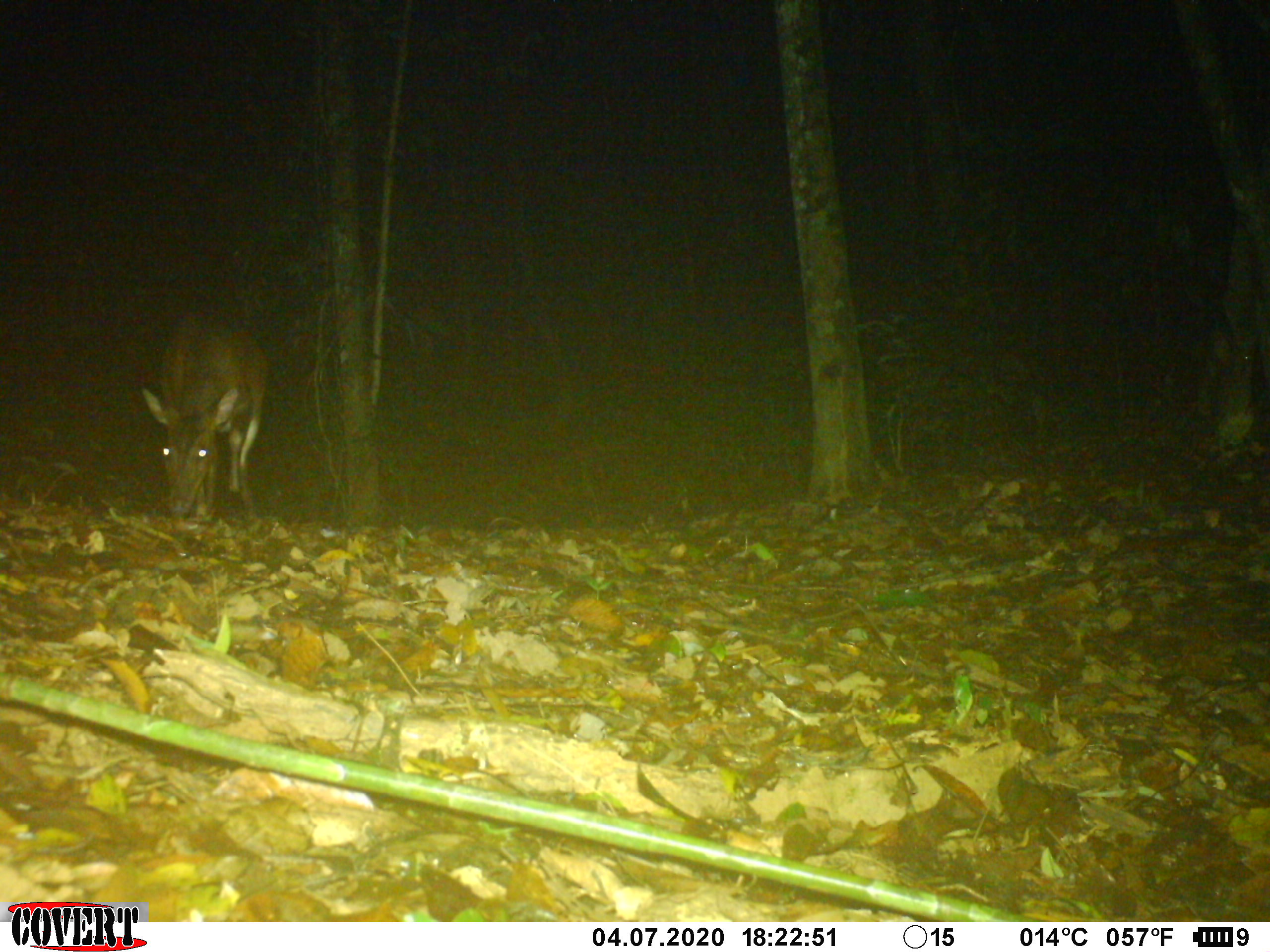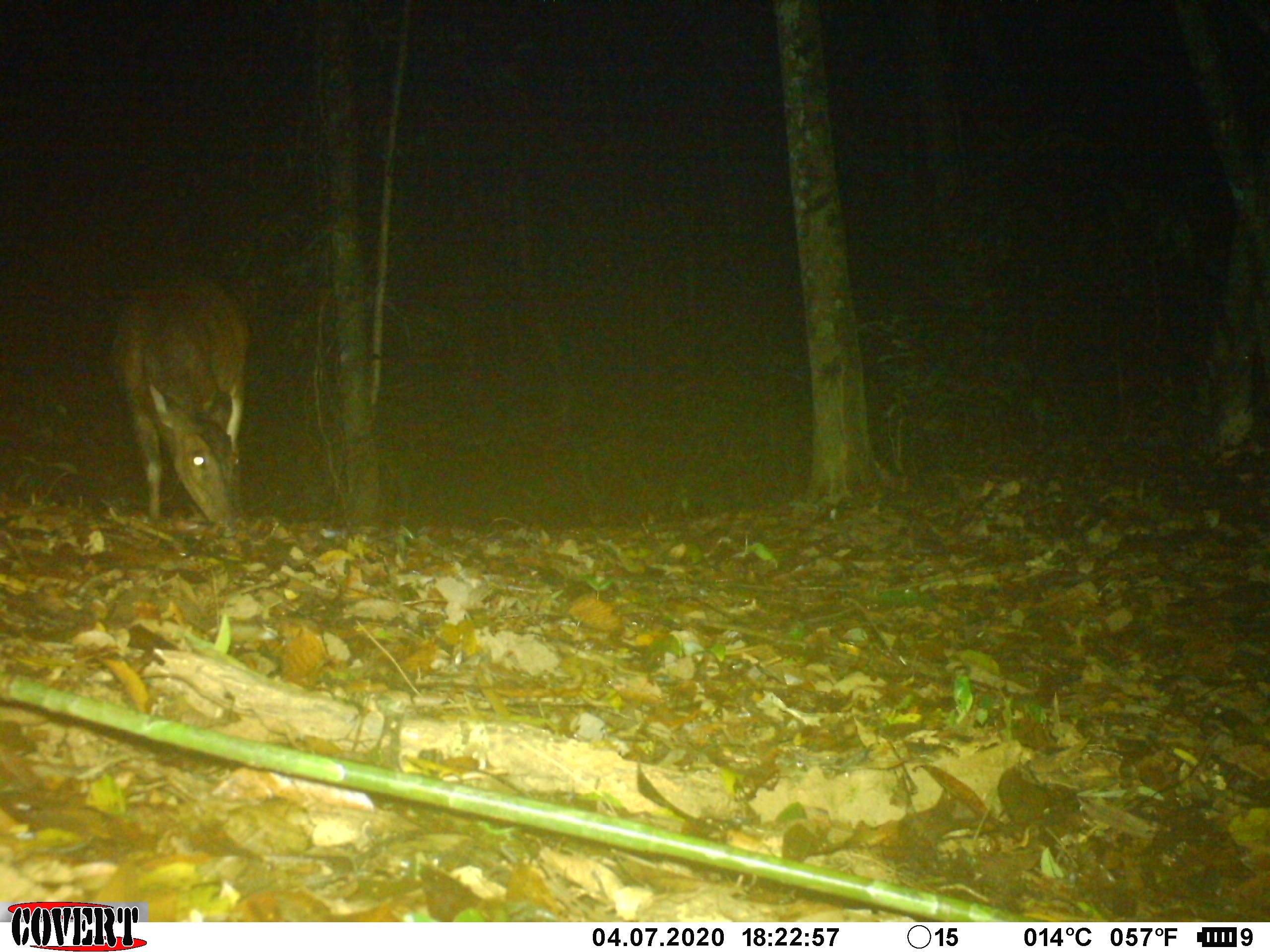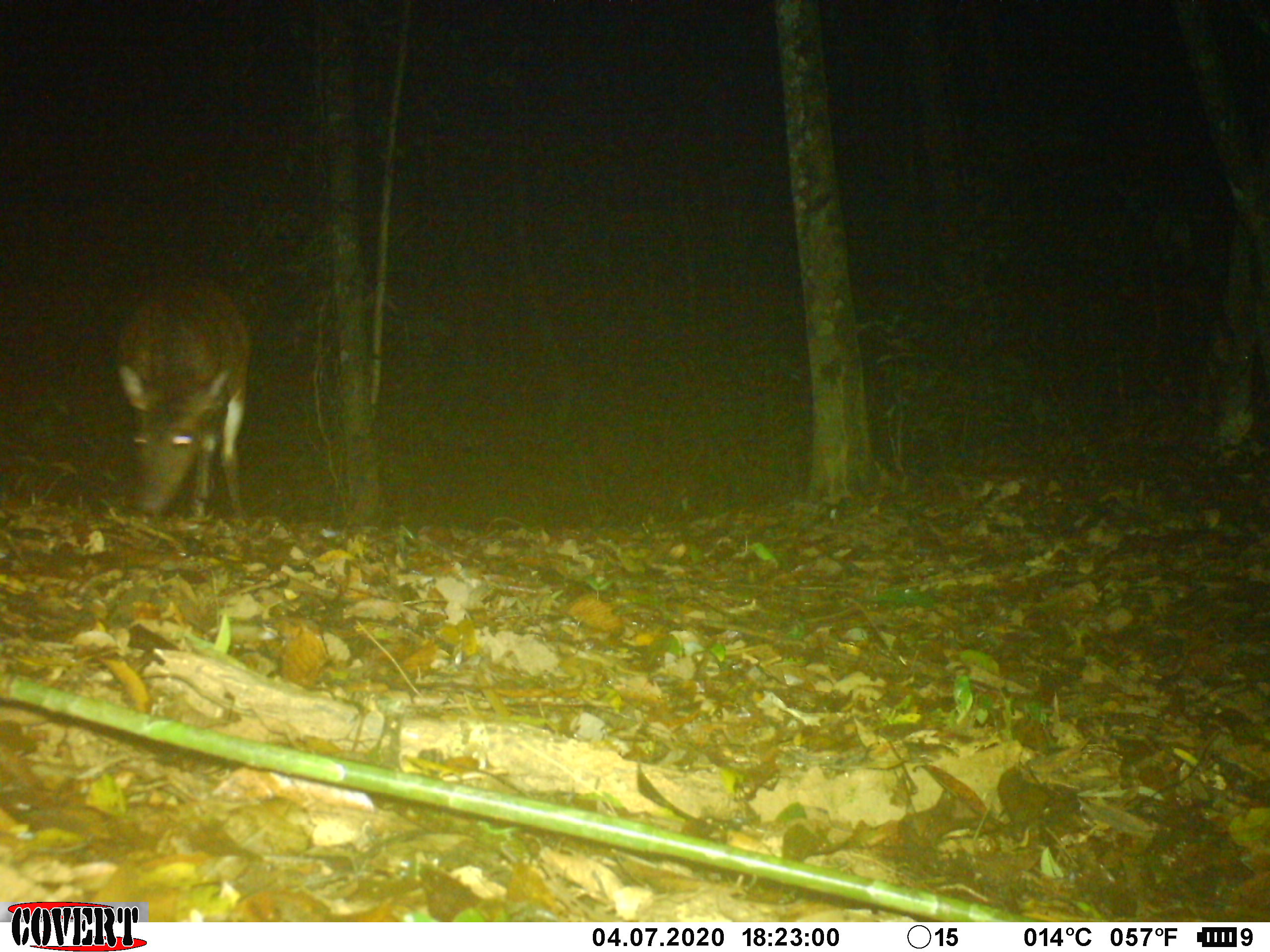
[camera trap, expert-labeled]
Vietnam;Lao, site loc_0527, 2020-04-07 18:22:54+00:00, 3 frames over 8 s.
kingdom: Animalia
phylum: Chordata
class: Mammalia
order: Artiodactyla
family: Cervidae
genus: Muntiacus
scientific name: Muntiacus vuquangensis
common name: large-antlered muntjac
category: large antlered muntjac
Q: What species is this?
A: Large antlered muntjac (large-antlered muntjac) (Muntiacus vuquangensis).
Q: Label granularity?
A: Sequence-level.